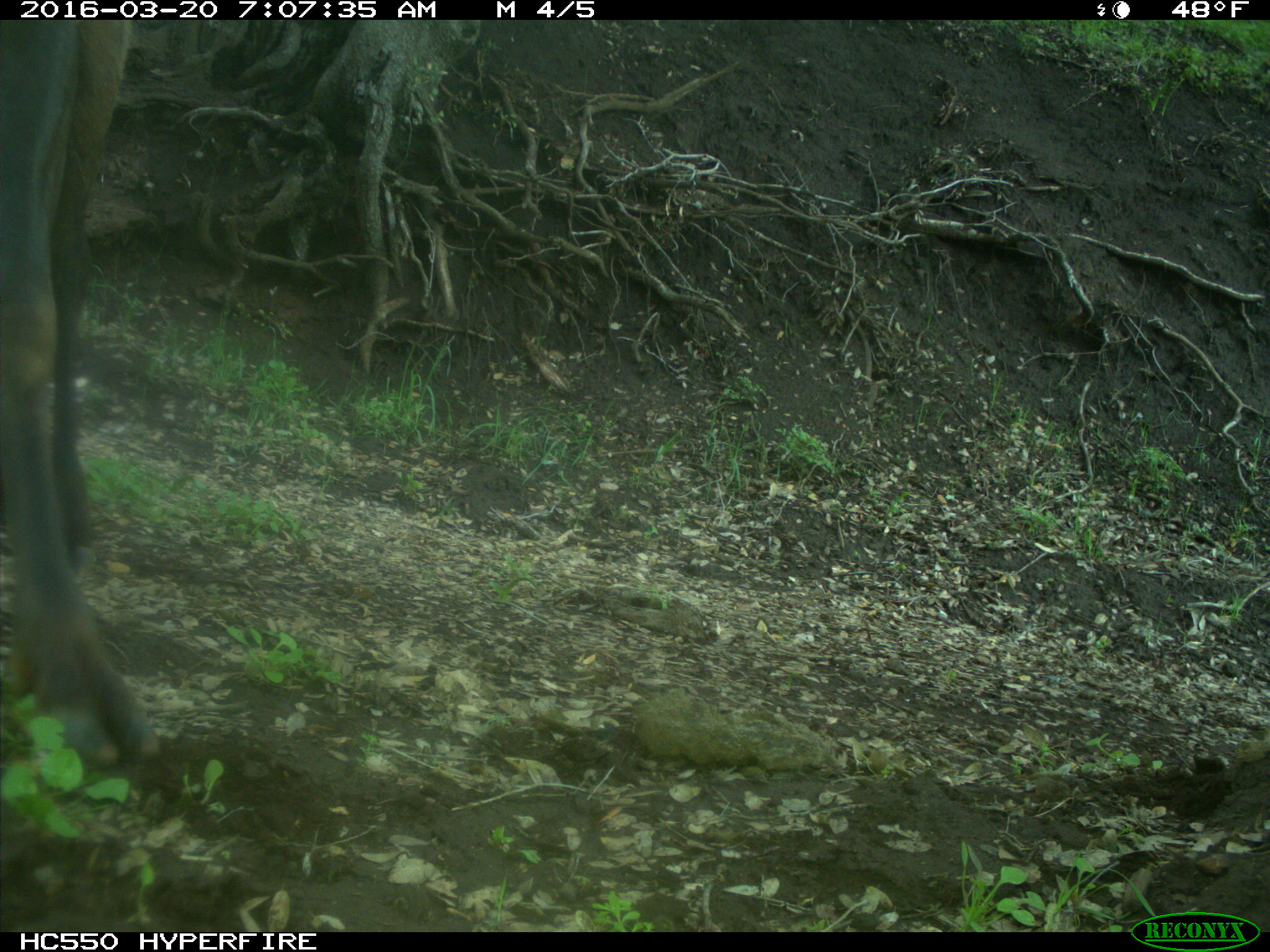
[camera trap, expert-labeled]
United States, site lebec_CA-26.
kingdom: Animalia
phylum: Chordata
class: Mammalia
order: Artiodactyla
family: Cervidae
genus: Cervus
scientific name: Cervus canadensis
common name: elk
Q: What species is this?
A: Cervus canadensis (elk).